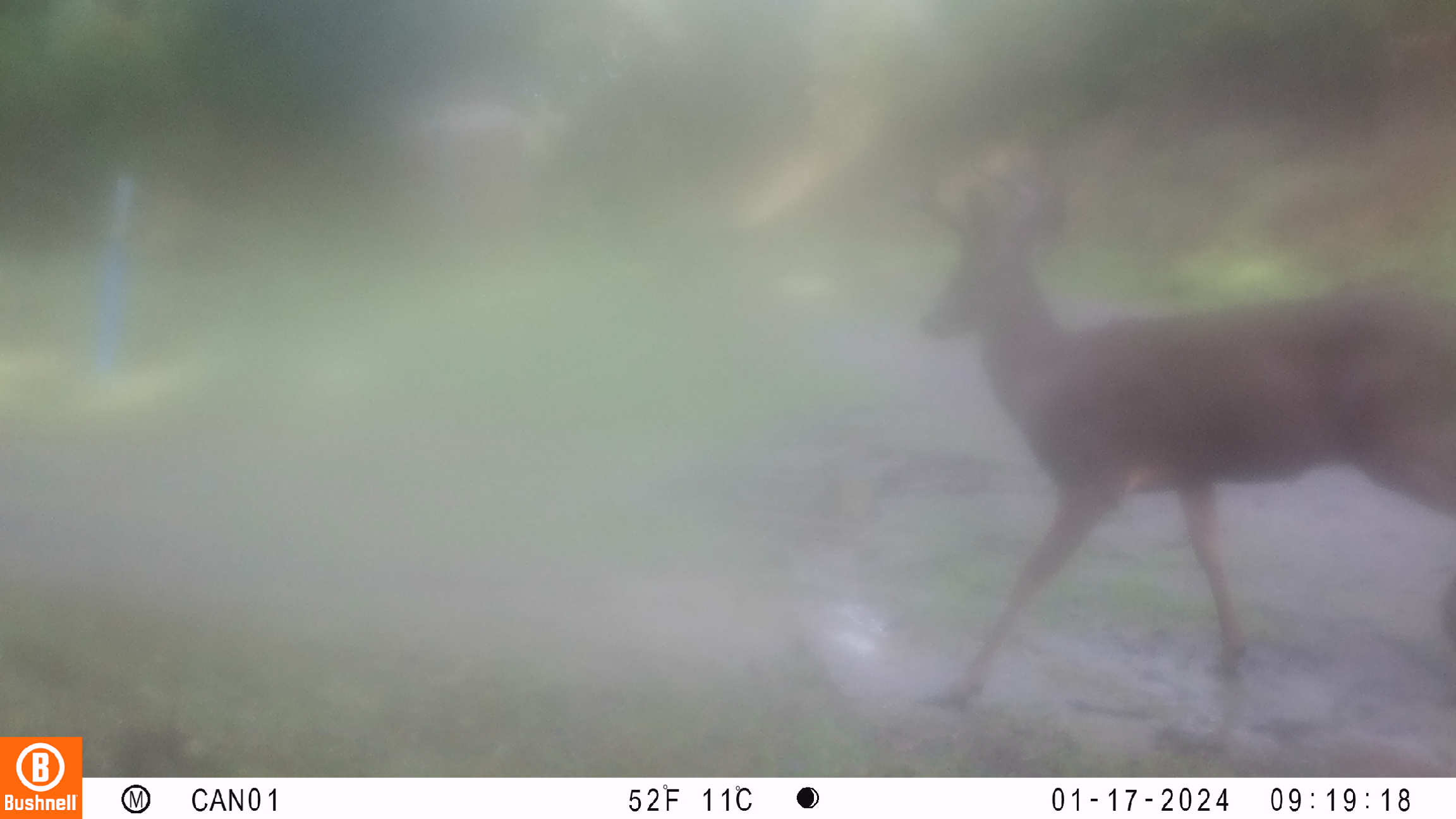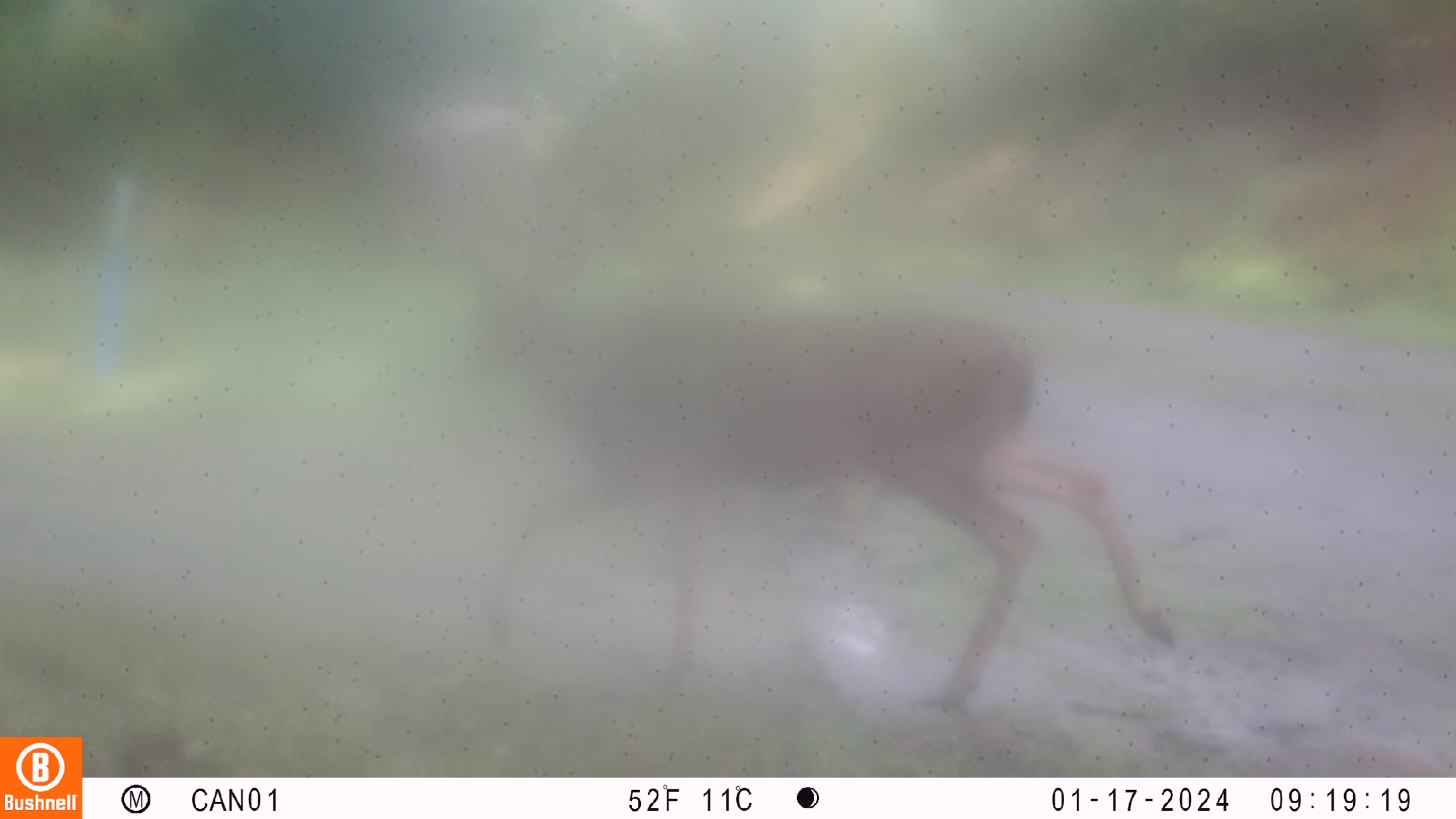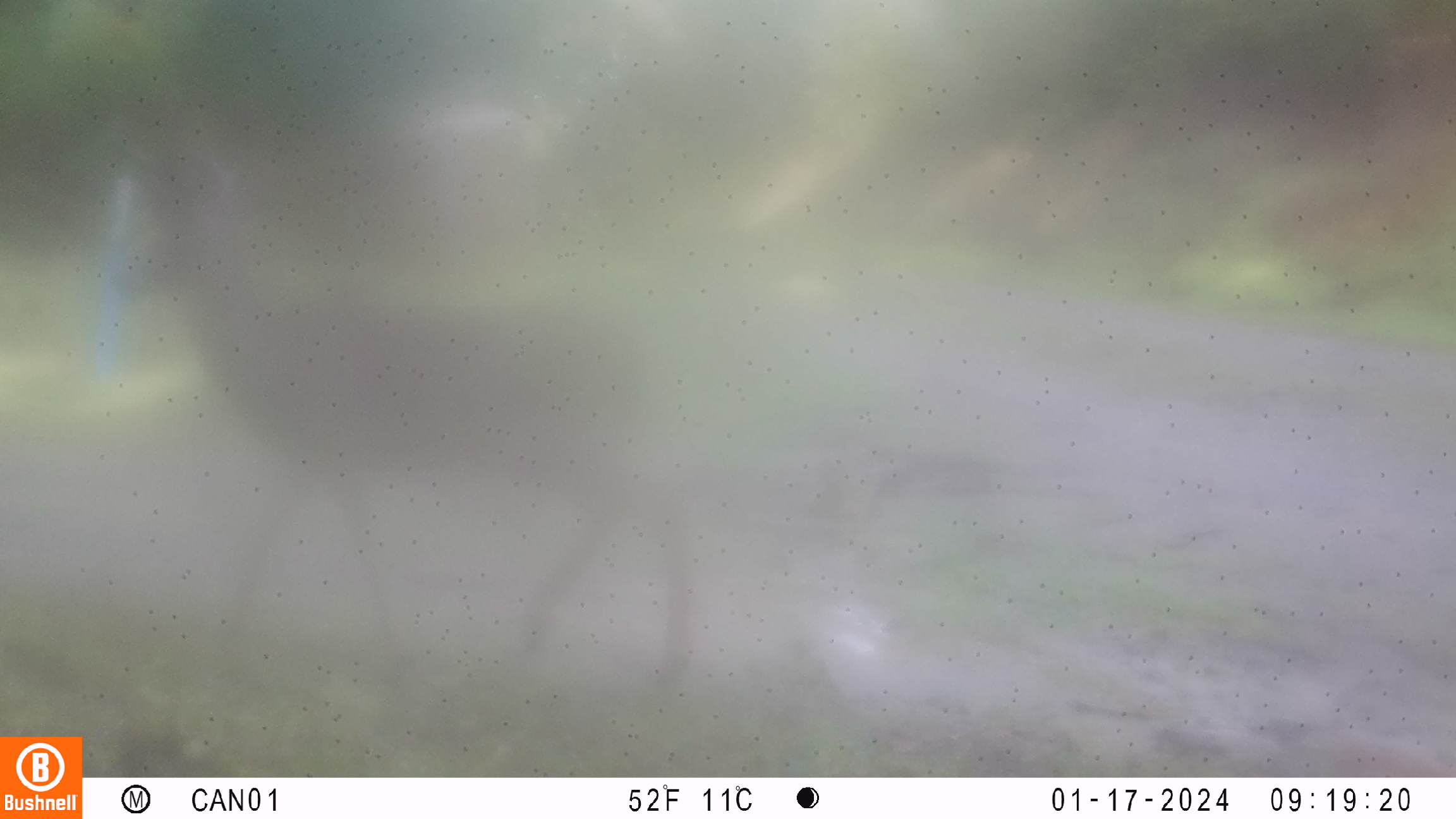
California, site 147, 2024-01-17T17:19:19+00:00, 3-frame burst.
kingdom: Animalia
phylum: Chordata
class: Mammalia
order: Artiodactyla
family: Cervidae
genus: Odocoileus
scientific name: Odocoileus hemionus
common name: mule deer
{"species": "mule deer (Odocoileus hemionus)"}